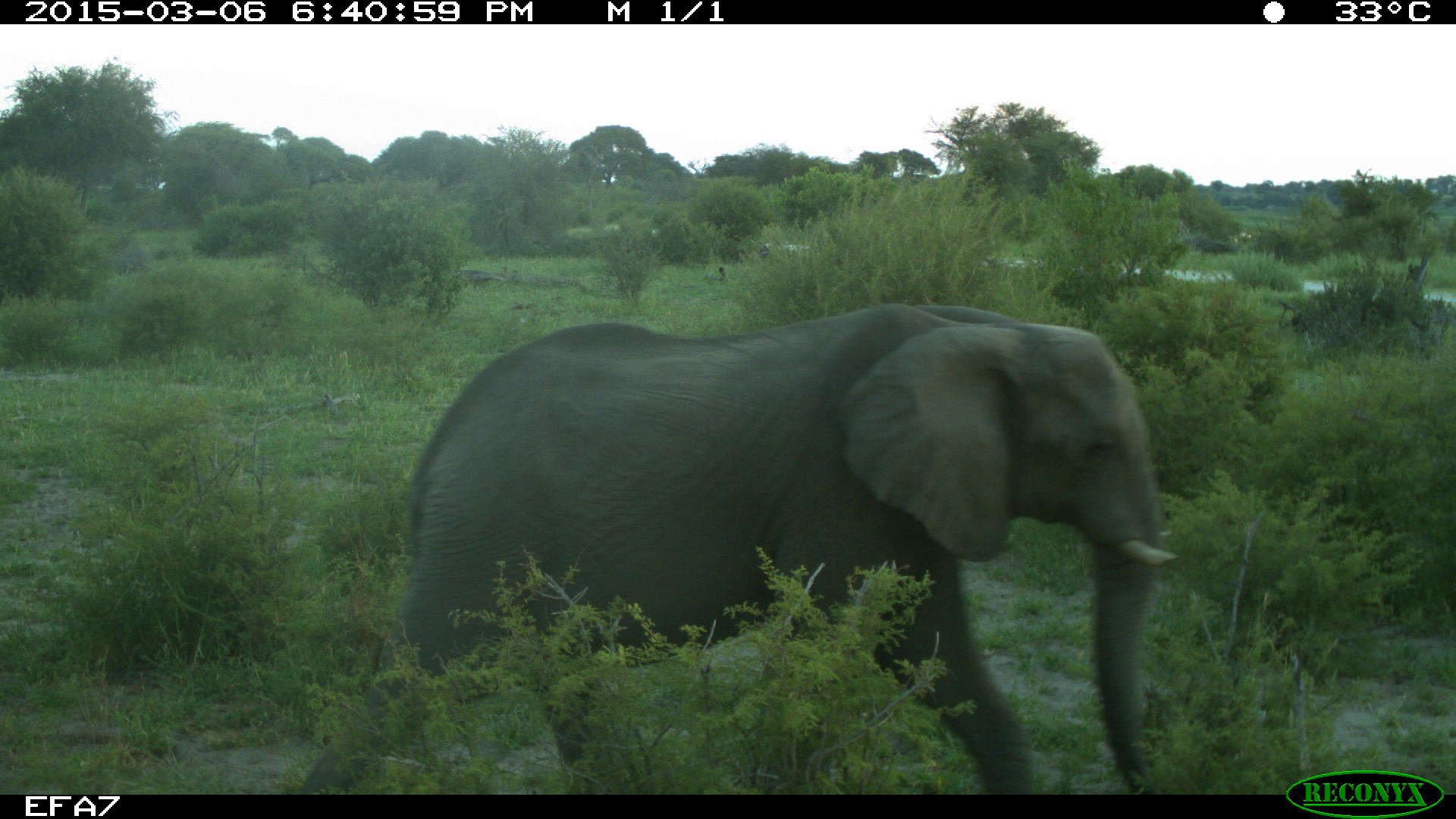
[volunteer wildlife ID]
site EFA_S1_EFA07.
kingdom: Animalia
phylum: Chordata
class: Mammalia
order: Proboscidea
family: Elephantidae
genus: Loxodonta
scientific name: Loxodonta africana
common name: african bush elephant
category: elephant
Elephant (african bush elephant) (Loxodonta africana), count 1. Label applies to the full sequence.